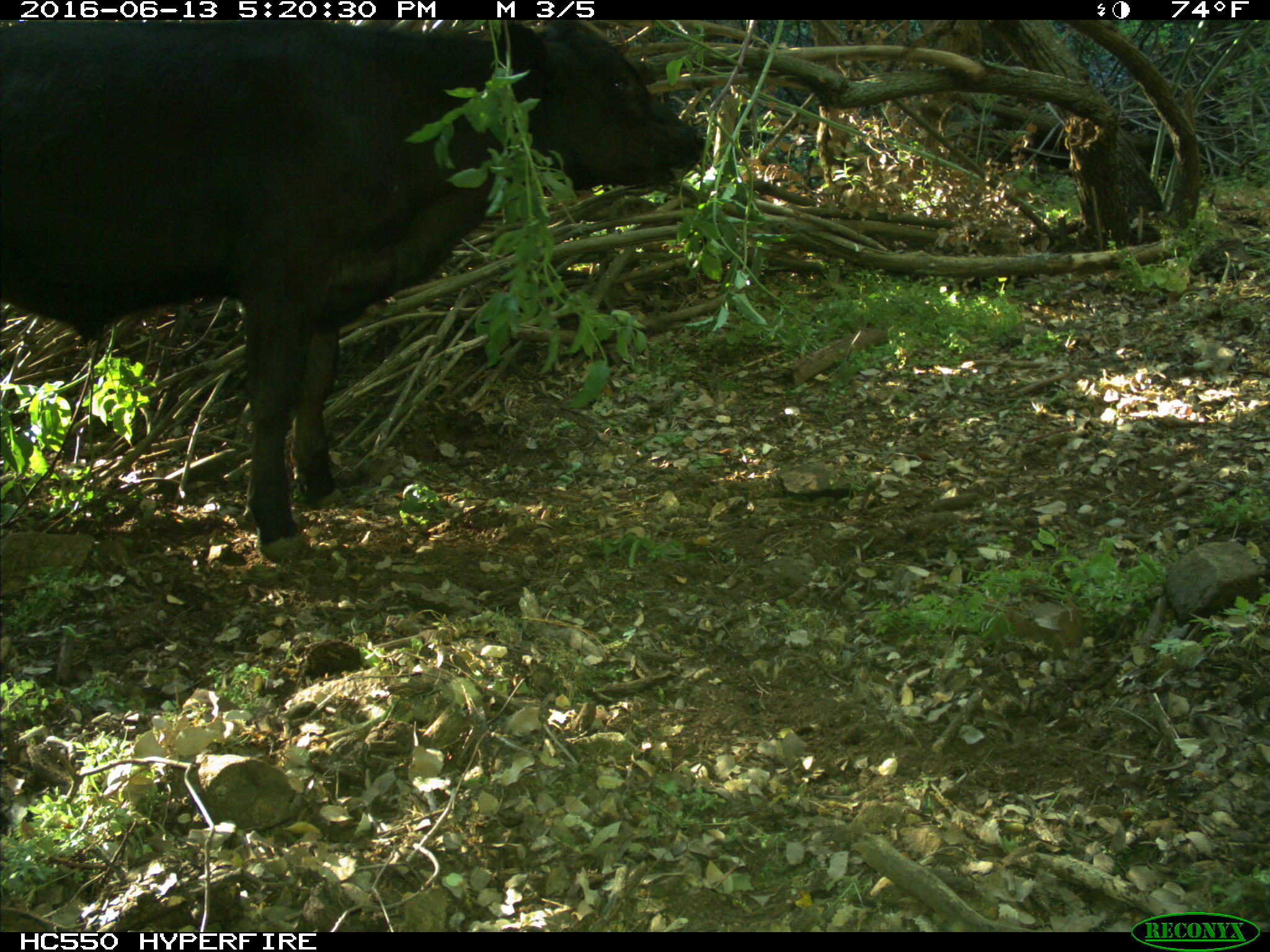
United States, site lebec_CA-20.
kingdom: Animalia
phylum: Chordata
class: Mammalia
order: Artiodactyla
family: Bovidae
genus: Bos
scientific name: Bos taurus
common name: domestic cow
Bos taurus (domestic cow).